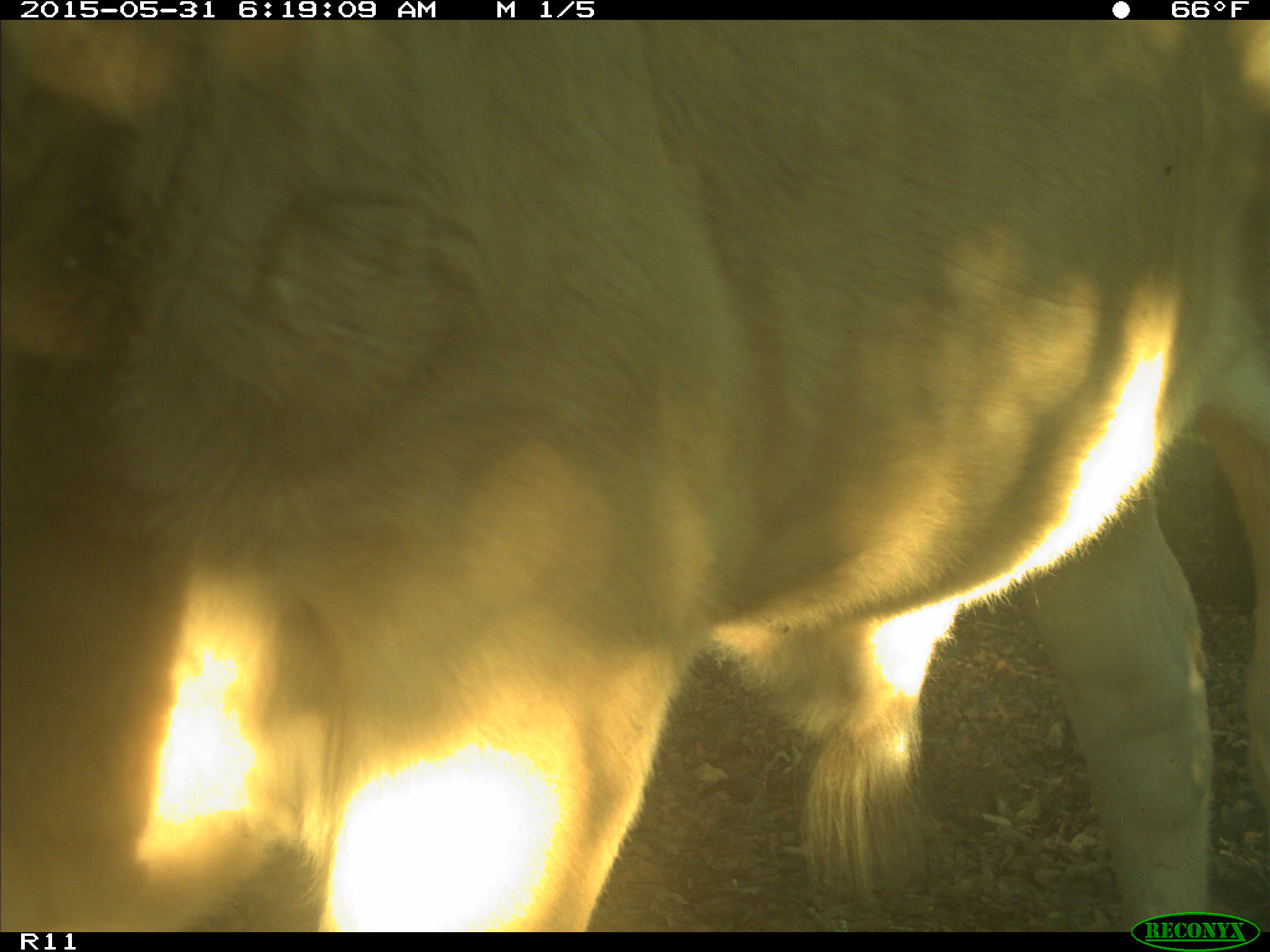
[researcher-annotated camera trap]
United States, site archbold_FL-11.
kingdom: Animalia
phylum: Chordata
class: Mammalia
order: Artiodactyla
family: Bovidae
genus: Bos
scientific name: Bos taurus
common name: domestic cow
Bos taurus (domestic cow).